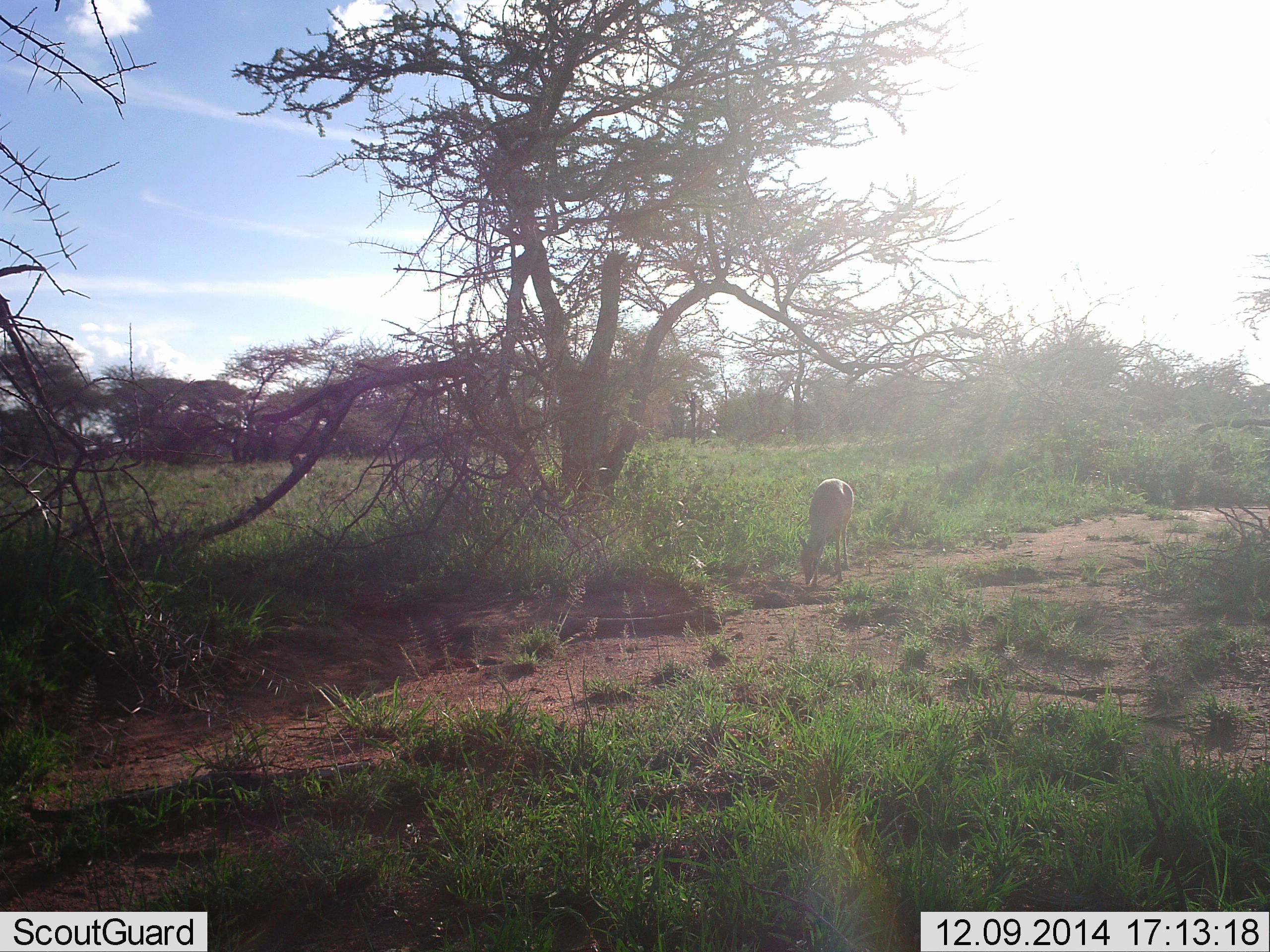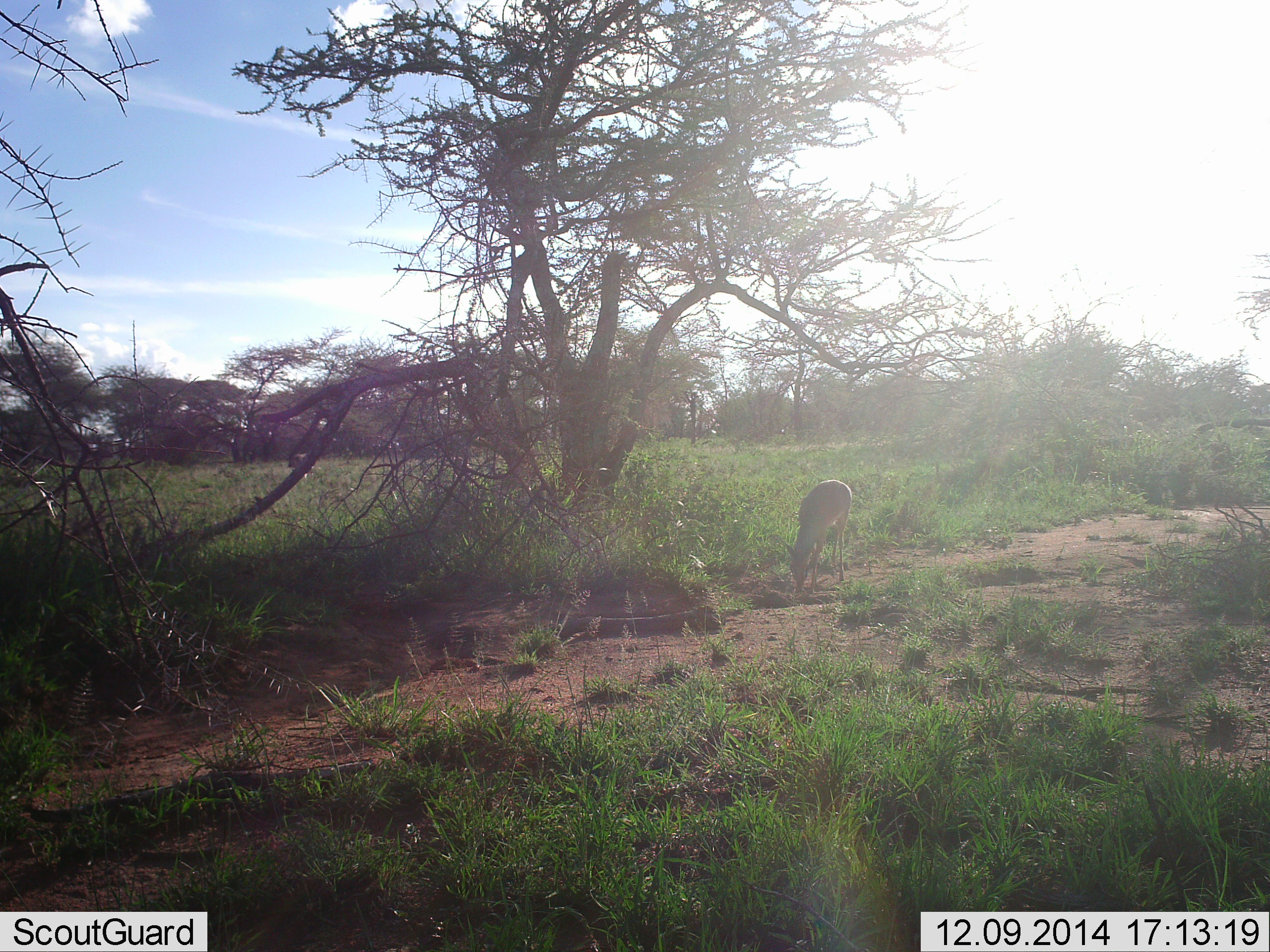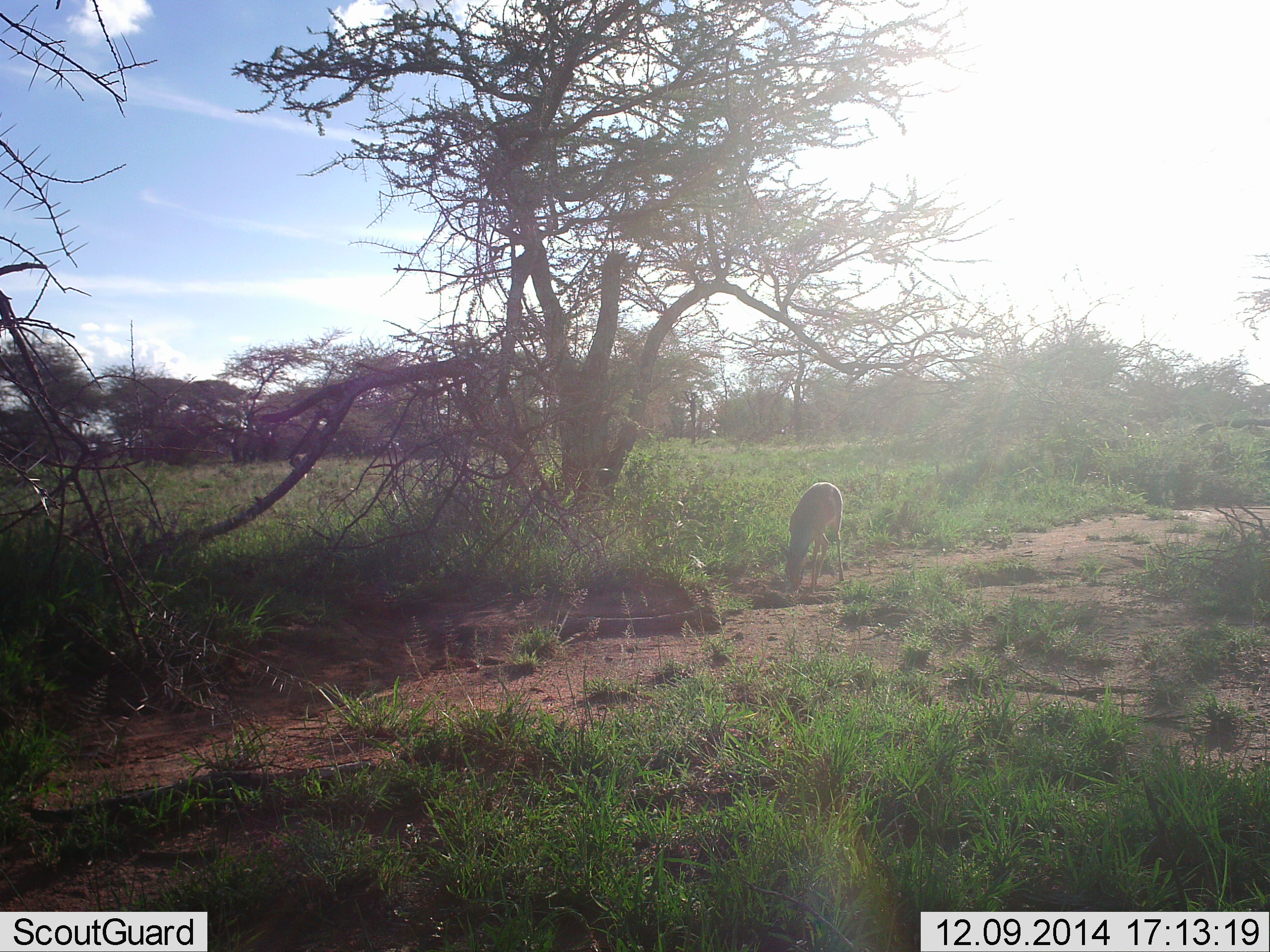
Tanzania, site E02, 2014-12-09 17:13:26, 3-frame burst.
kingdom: Animalia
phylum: Chordata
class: Mammalia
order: Artiodactyla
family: Bovidae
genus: Madoqua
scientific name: Madoqua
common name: dikdik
Dikdik (Madoqua), count 1. Behavior (volunteer vote fractions): standing 45%, resting 0%, moving 9%, interacting 0%. Young present (vote fraction): 0%. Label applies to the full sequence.